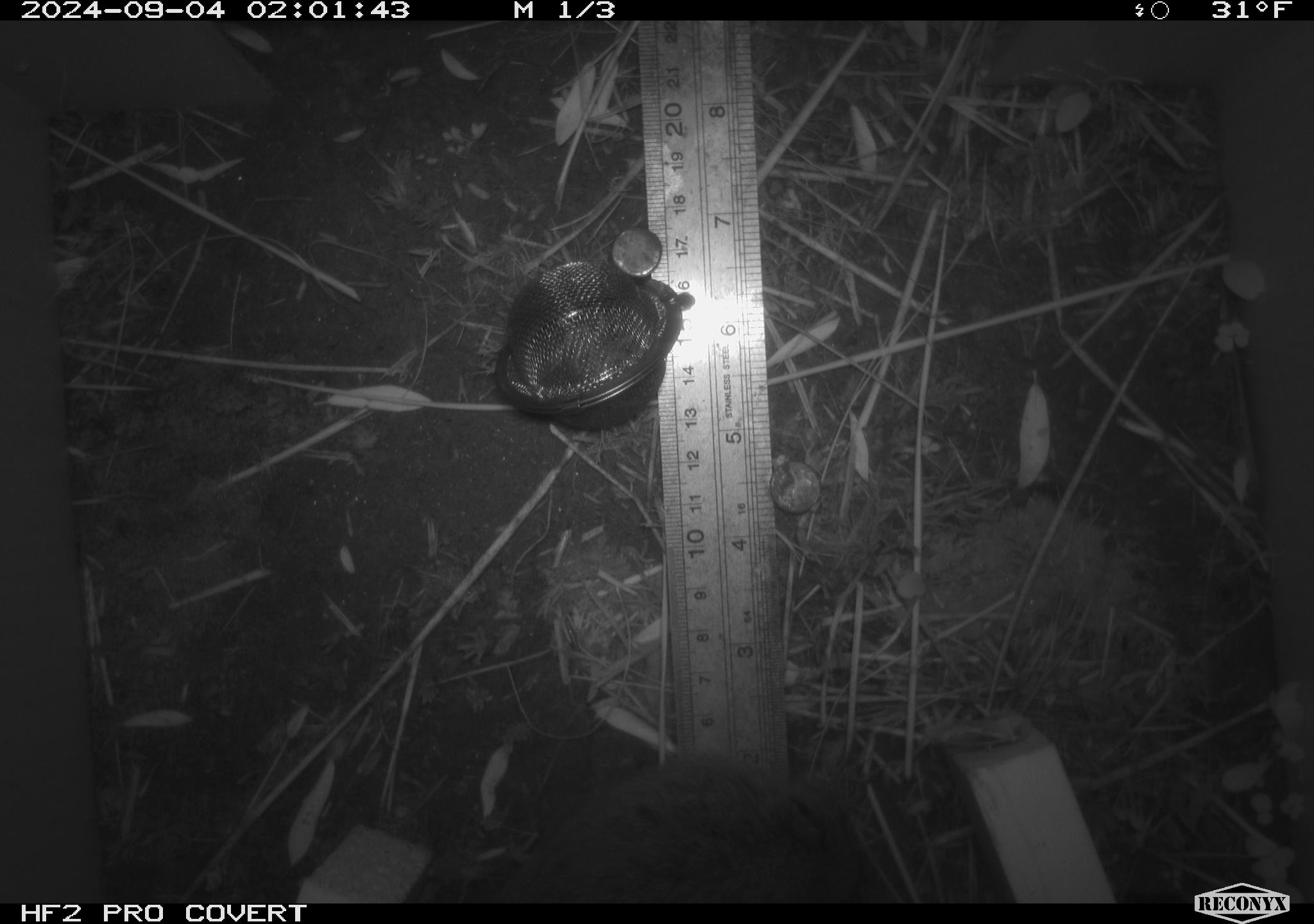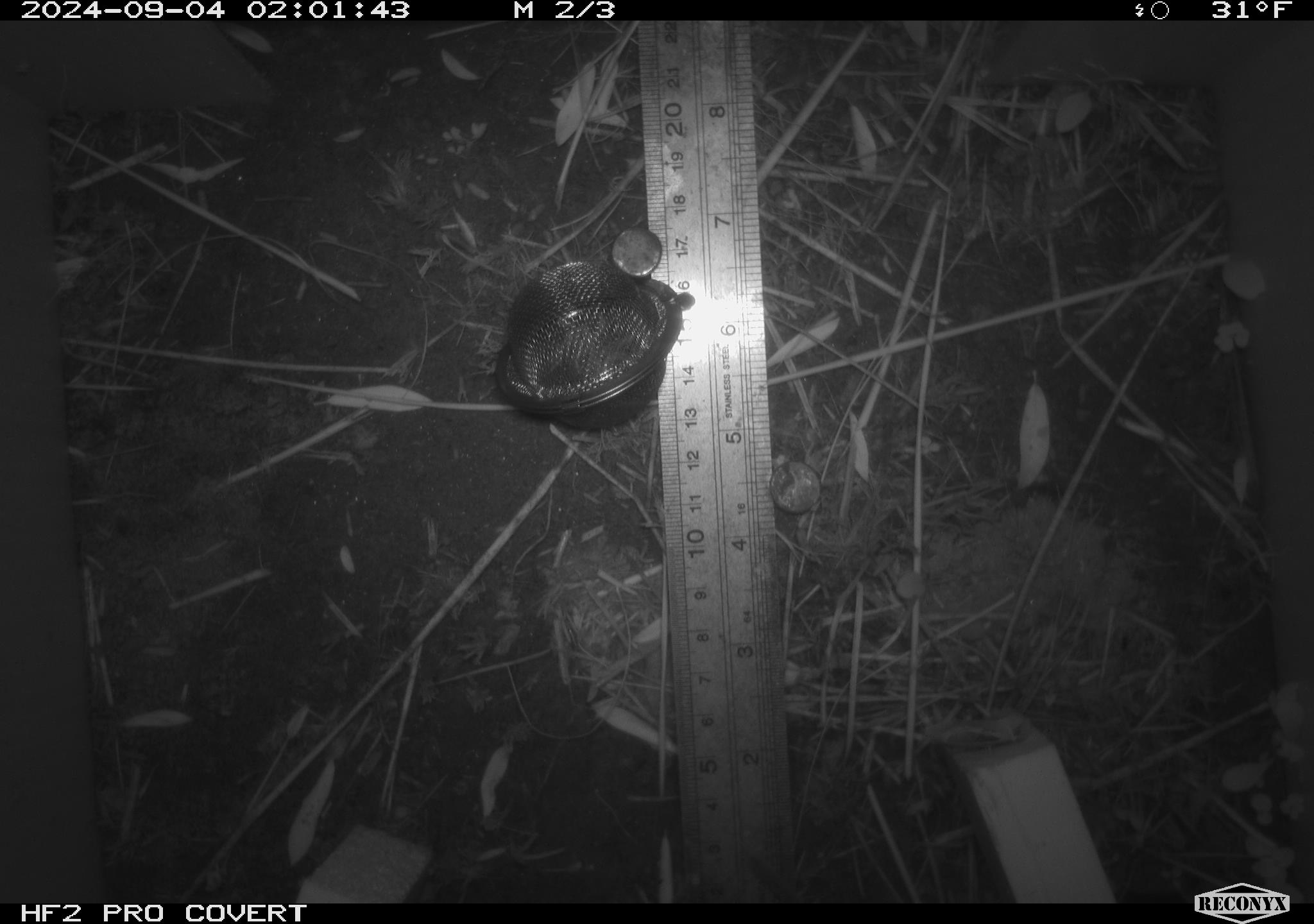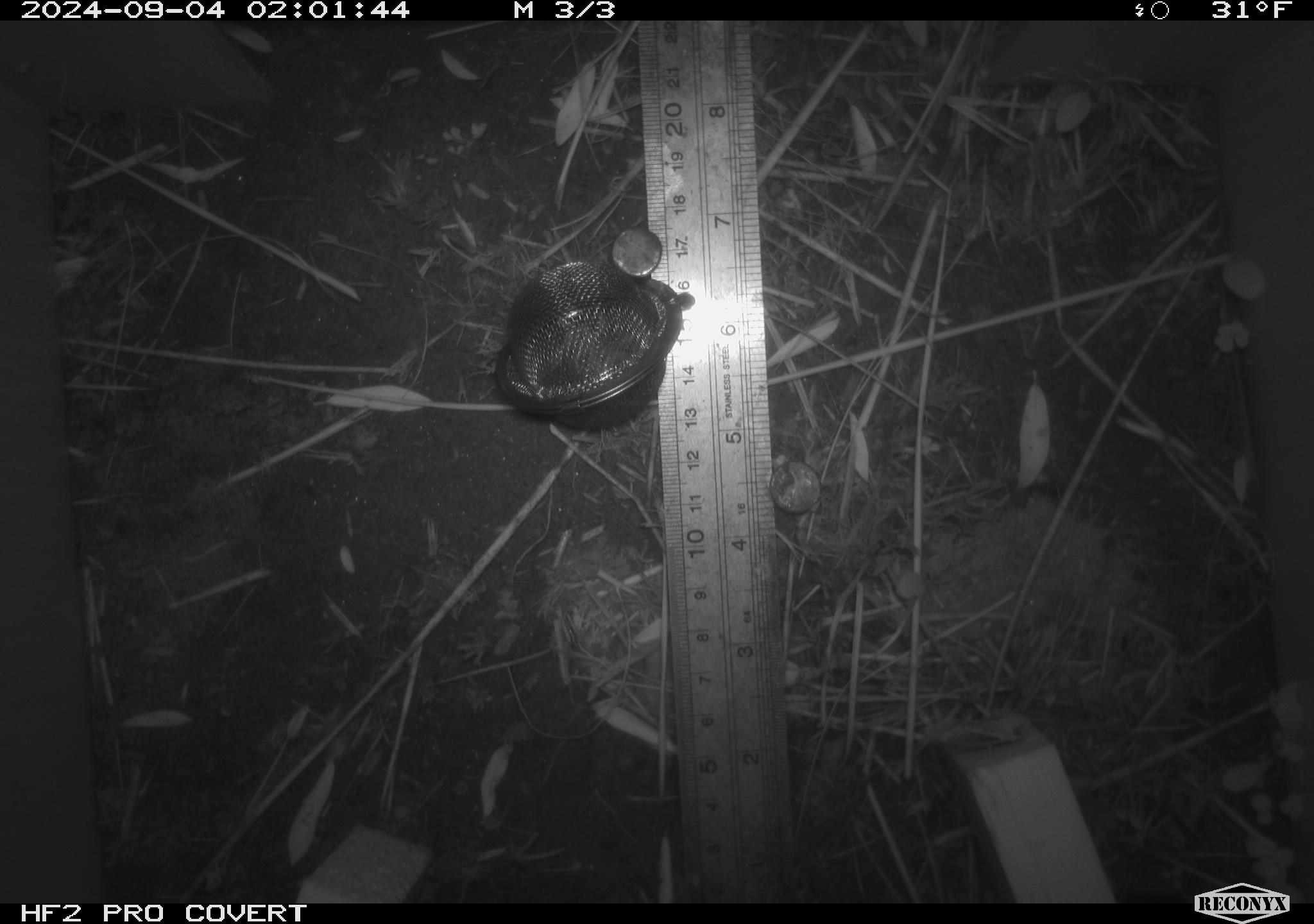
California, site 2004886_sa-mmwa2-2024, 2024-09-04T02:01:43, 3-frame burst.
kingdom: Animalia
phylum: Chordata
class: Mammalia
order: Rodentia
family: Cricetidae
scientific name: Arvicolinae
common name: voles, lemmings, and muskrats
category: arvicolinae subfamily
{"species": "arvicolinae subfamily (voles, lemmings, and muskrats) (Arvicolinae)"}